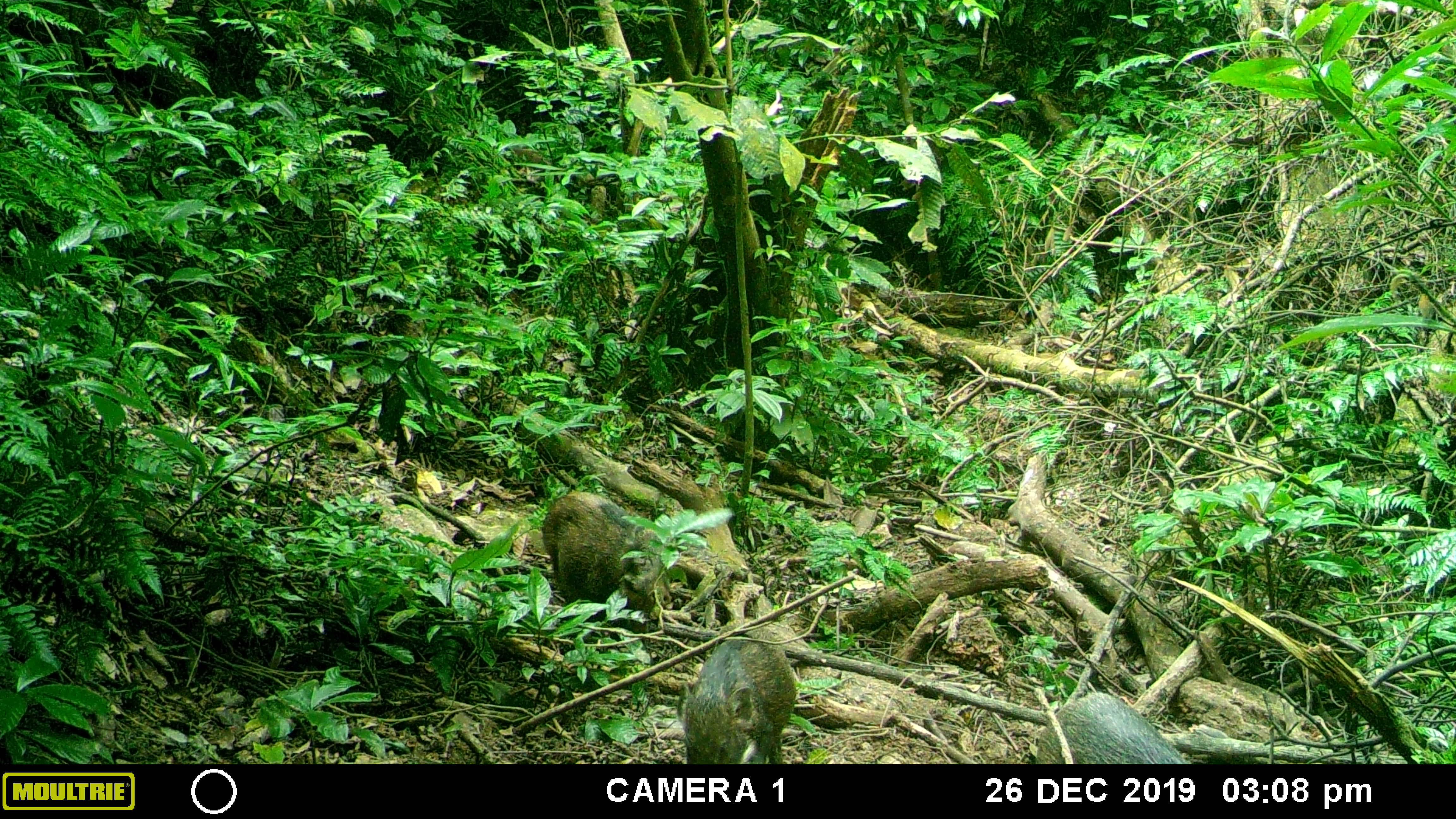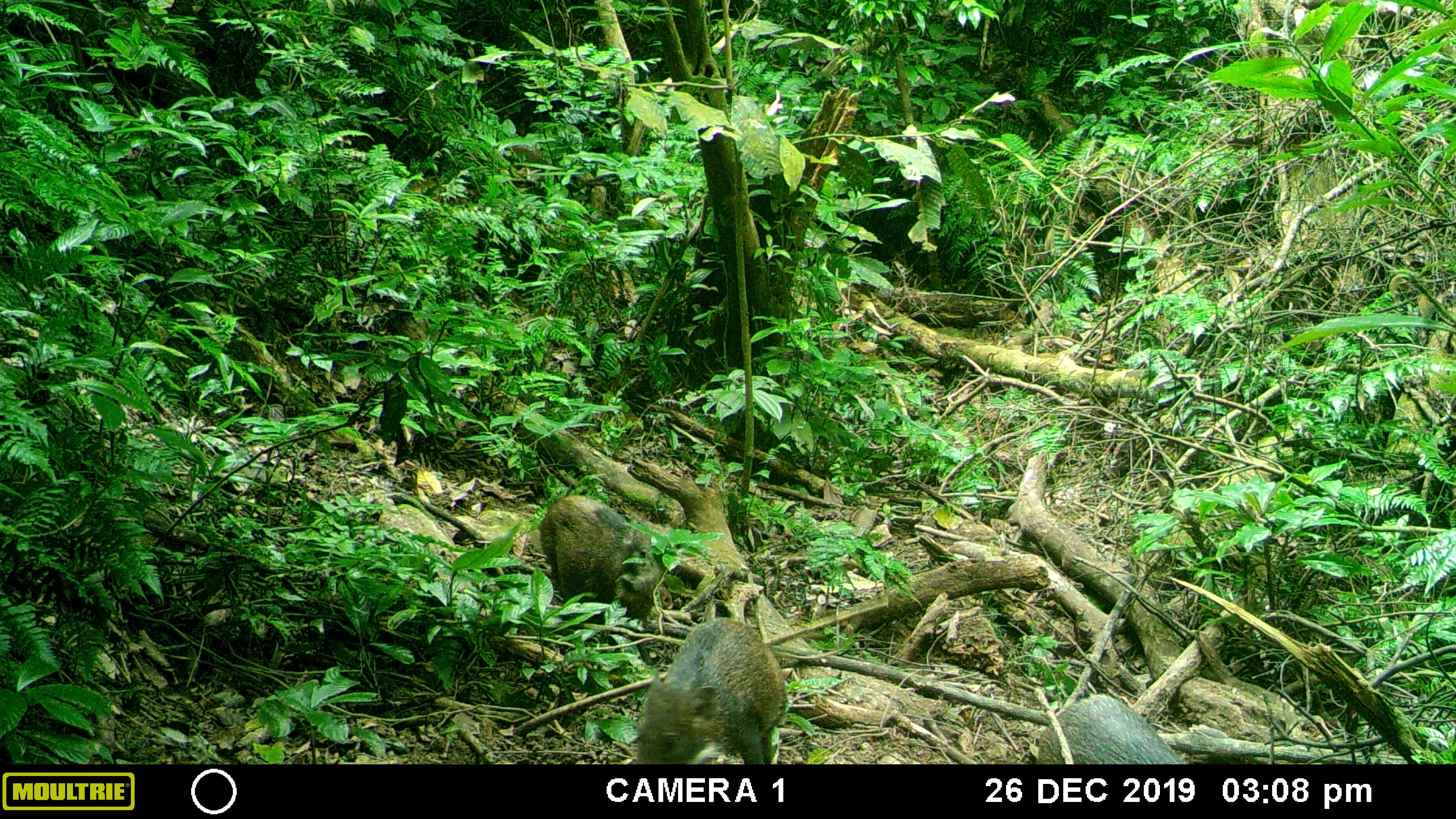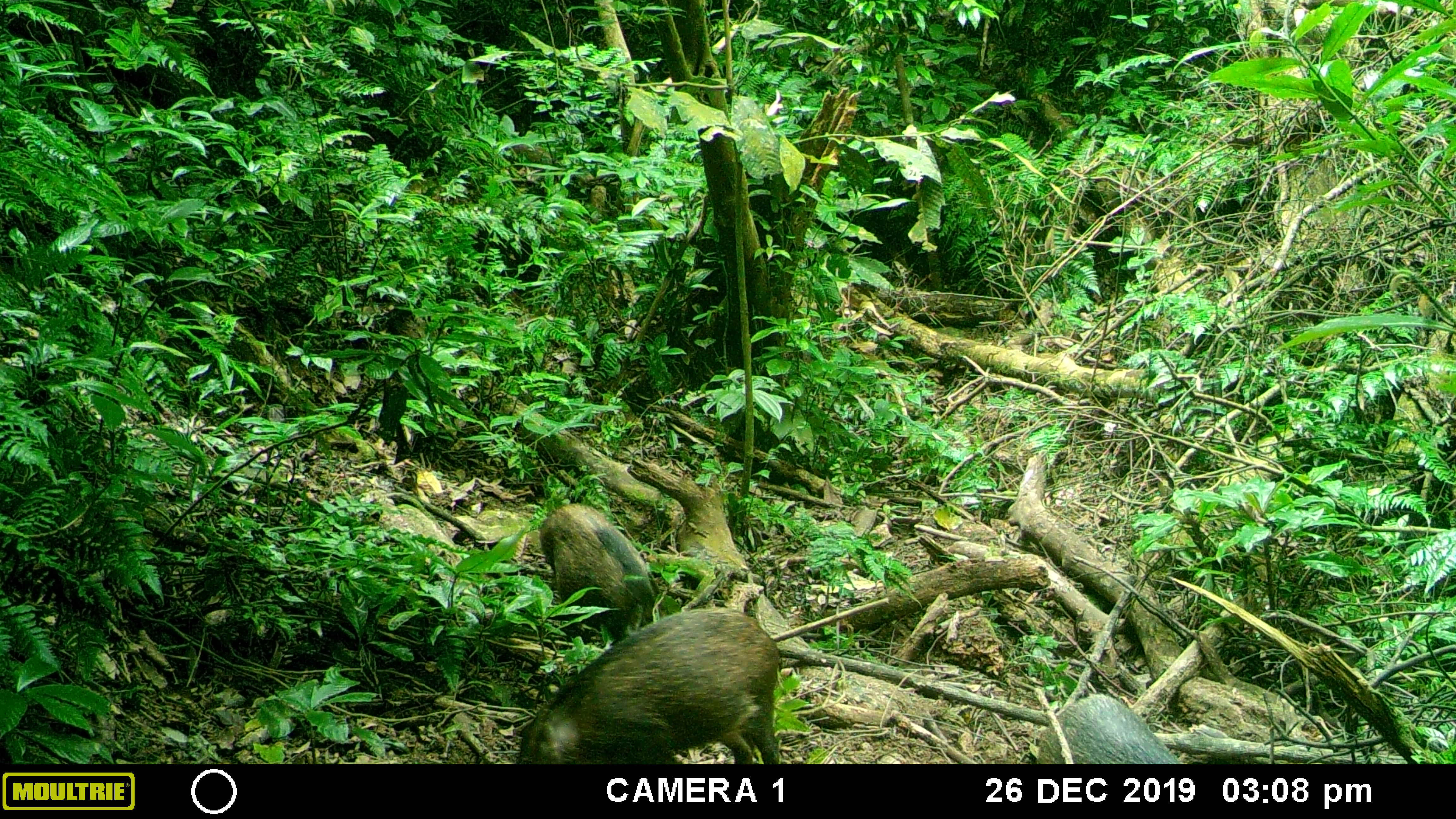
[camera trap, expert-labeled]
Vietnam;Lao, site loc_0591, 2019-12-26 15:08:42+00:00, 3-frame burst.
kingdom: Animalia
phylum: Chordata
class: Mammalia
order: Artiodactyla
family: Suidae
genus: Sus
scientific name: Sus scrofa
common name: eurasian wild pig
Eurasian wild pig (Sus scrofa). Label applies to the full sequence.